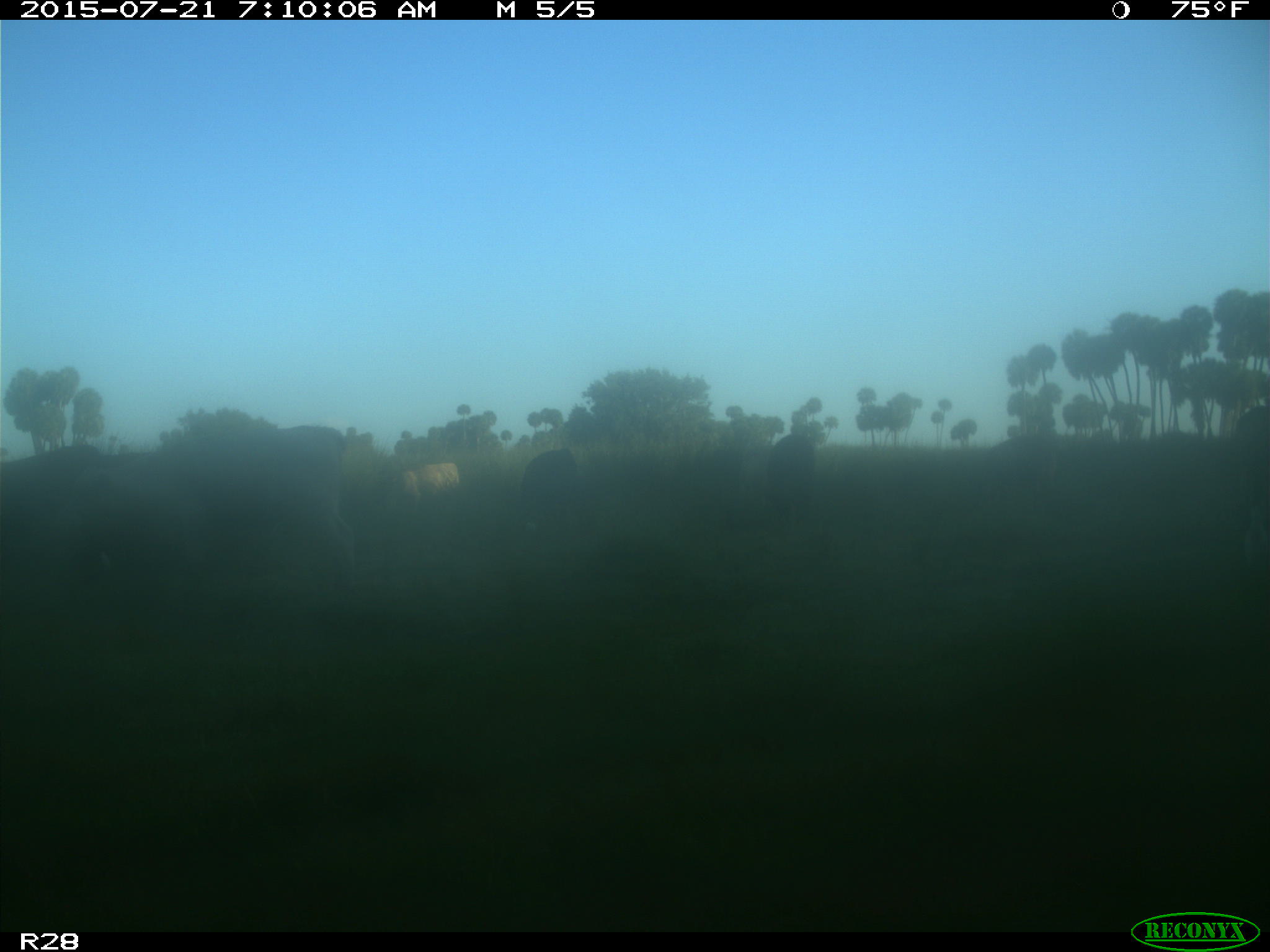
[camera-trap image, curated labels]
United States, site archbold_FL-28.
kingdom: Animalia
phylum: Chordata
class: Mammalia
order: Artiodactyla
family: Bovidae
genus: Bos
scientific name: Bos taurus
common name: domestic cow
Bos taurus (domestic cow).